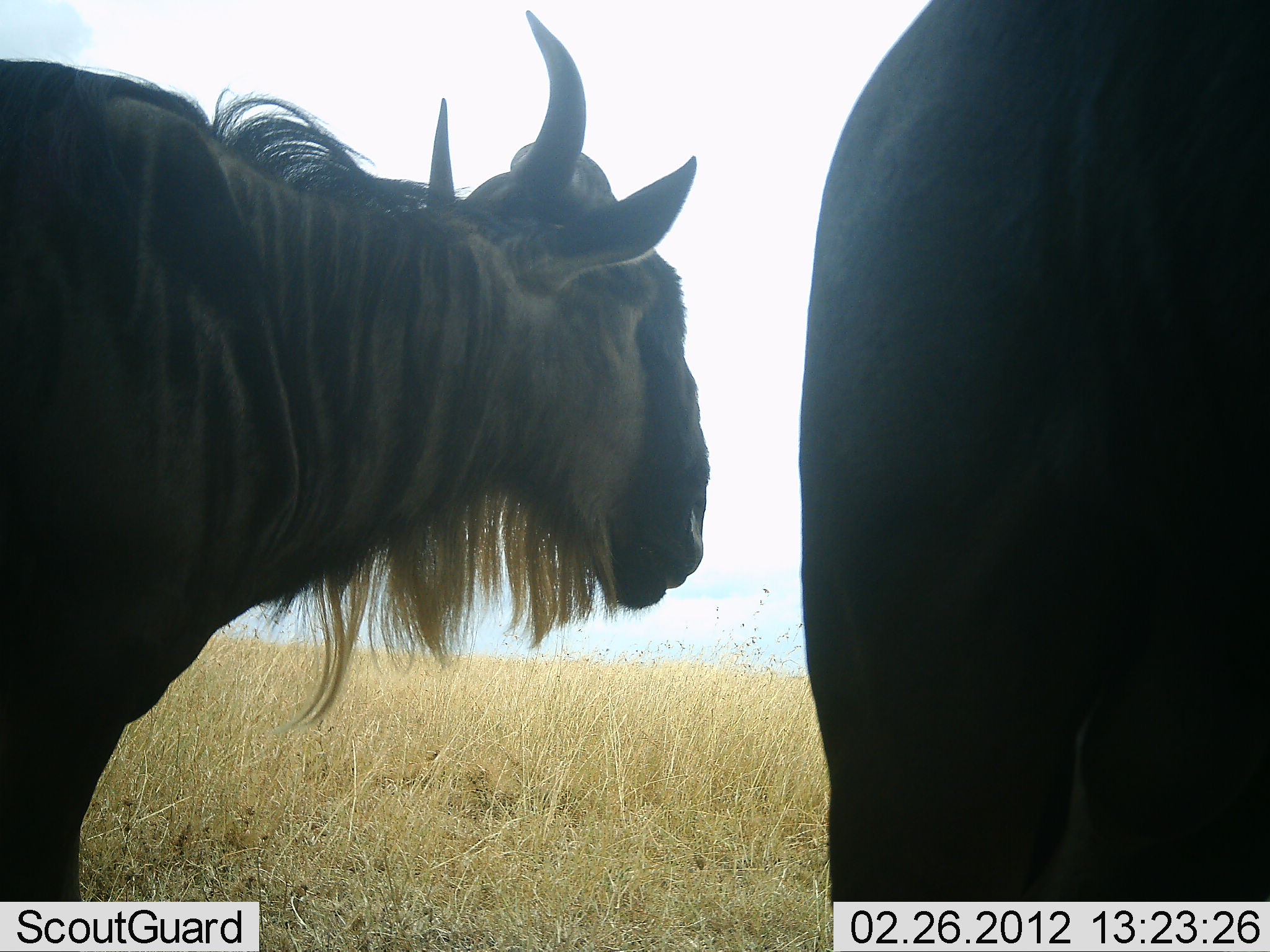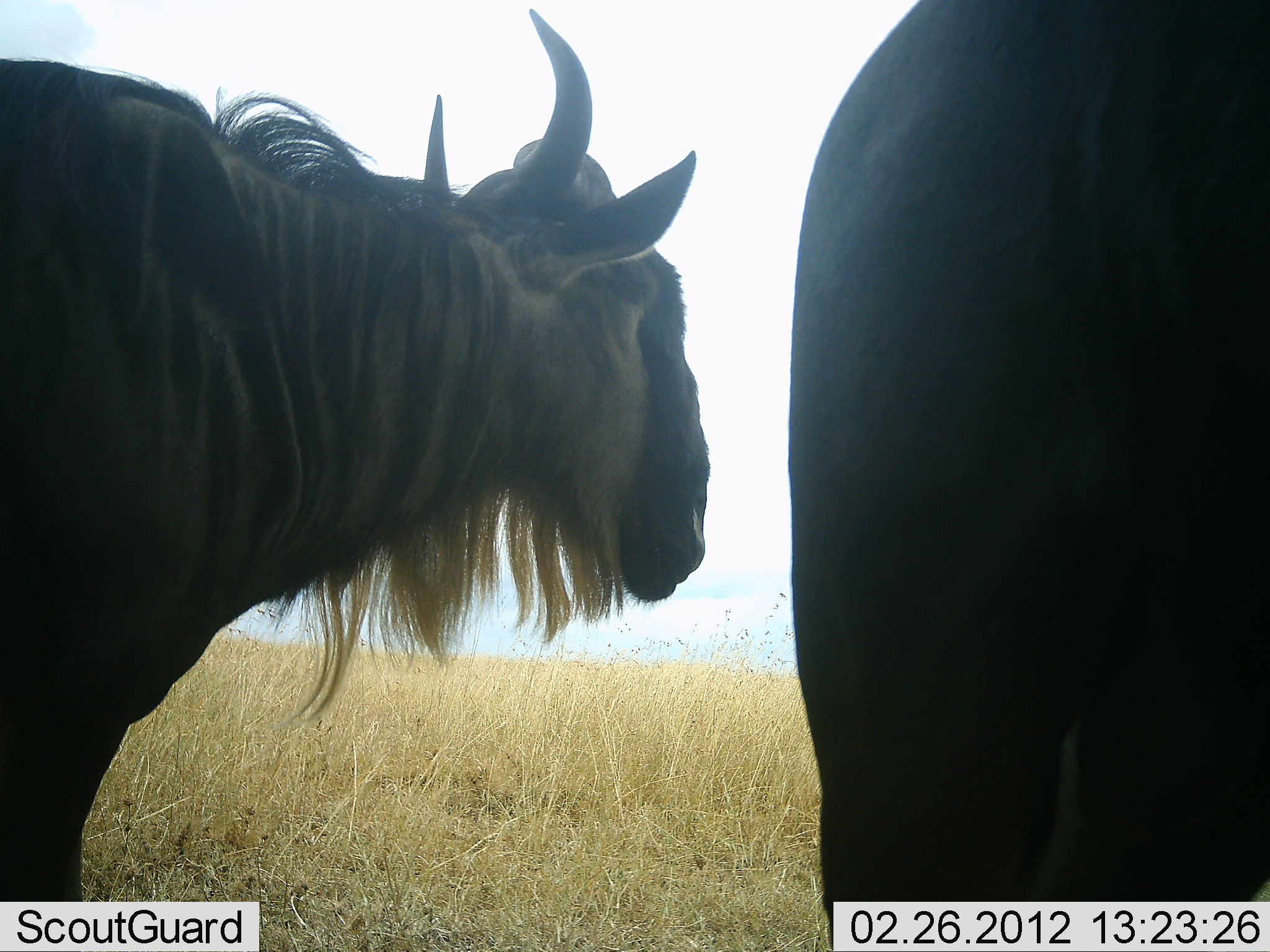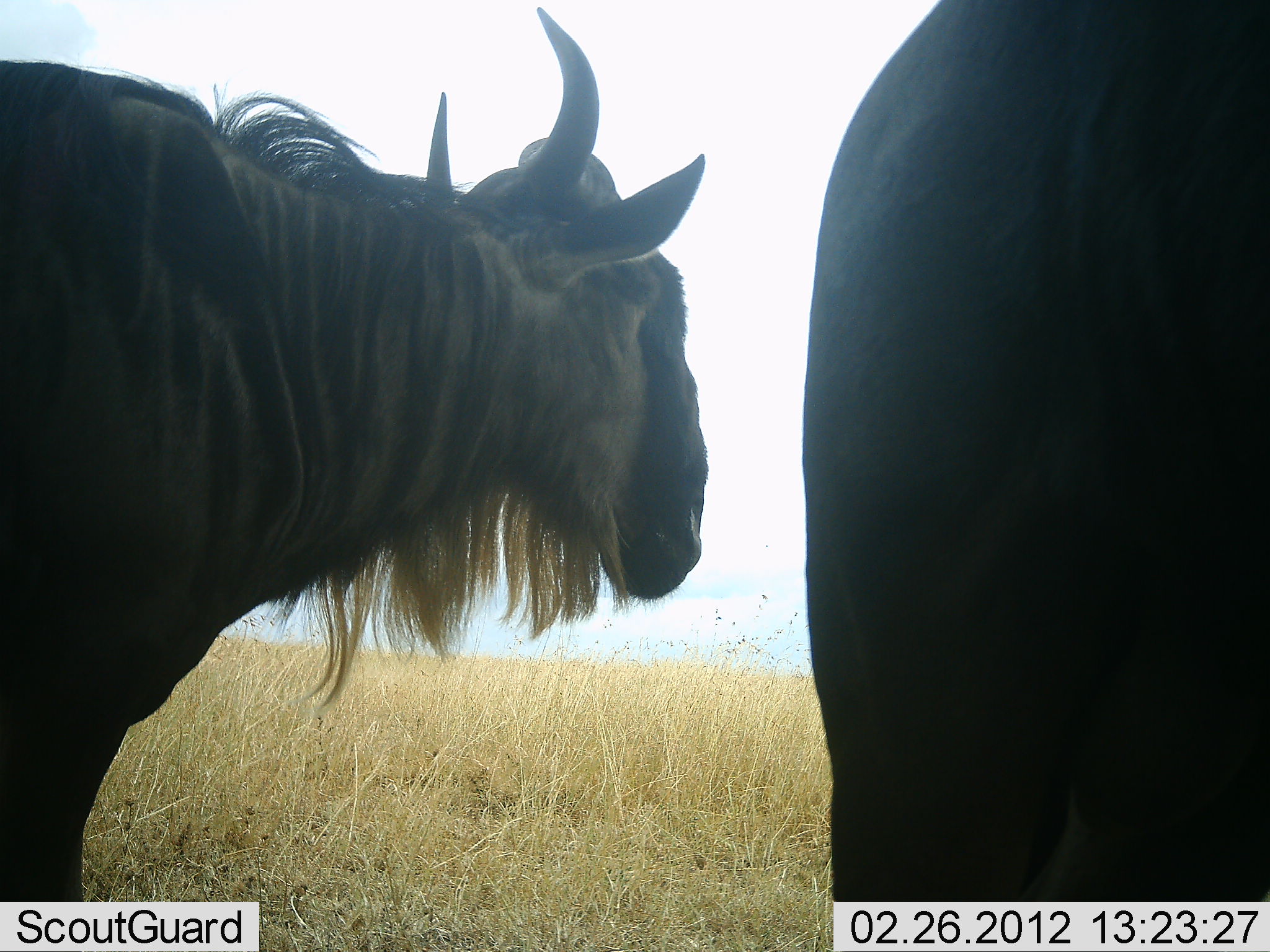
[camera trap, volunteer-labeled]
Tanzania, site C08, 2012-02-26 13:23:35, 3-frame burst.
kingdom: Animalia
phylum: Chordata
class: Mammalia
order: Artiodactyla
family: Bovidae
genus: Connochaetes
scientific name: Connochaetes taurinus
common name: blue wildebeest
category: wildebeest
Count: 2.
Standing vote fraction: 94%.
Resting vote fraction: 6%.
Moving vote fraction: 0%.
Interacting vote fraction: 0%.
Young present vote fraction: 0%.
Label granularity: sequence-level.